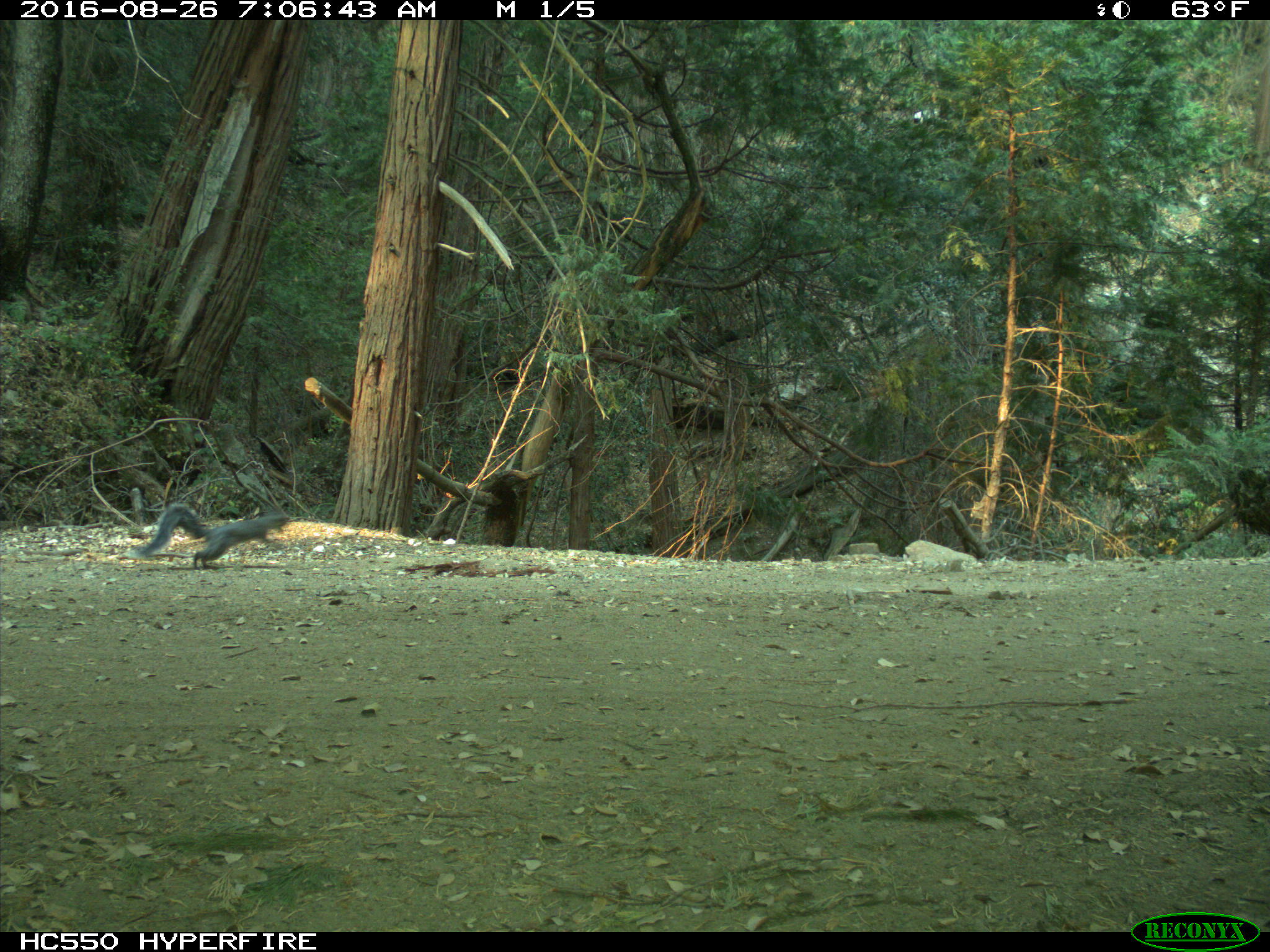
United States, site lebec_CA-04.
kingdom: Animalia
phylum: Chordata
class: Mammalia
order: Rodentia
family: Sciuridae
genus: Sciurus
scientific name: Sciurus carolinensis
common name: eastern gray squirrel